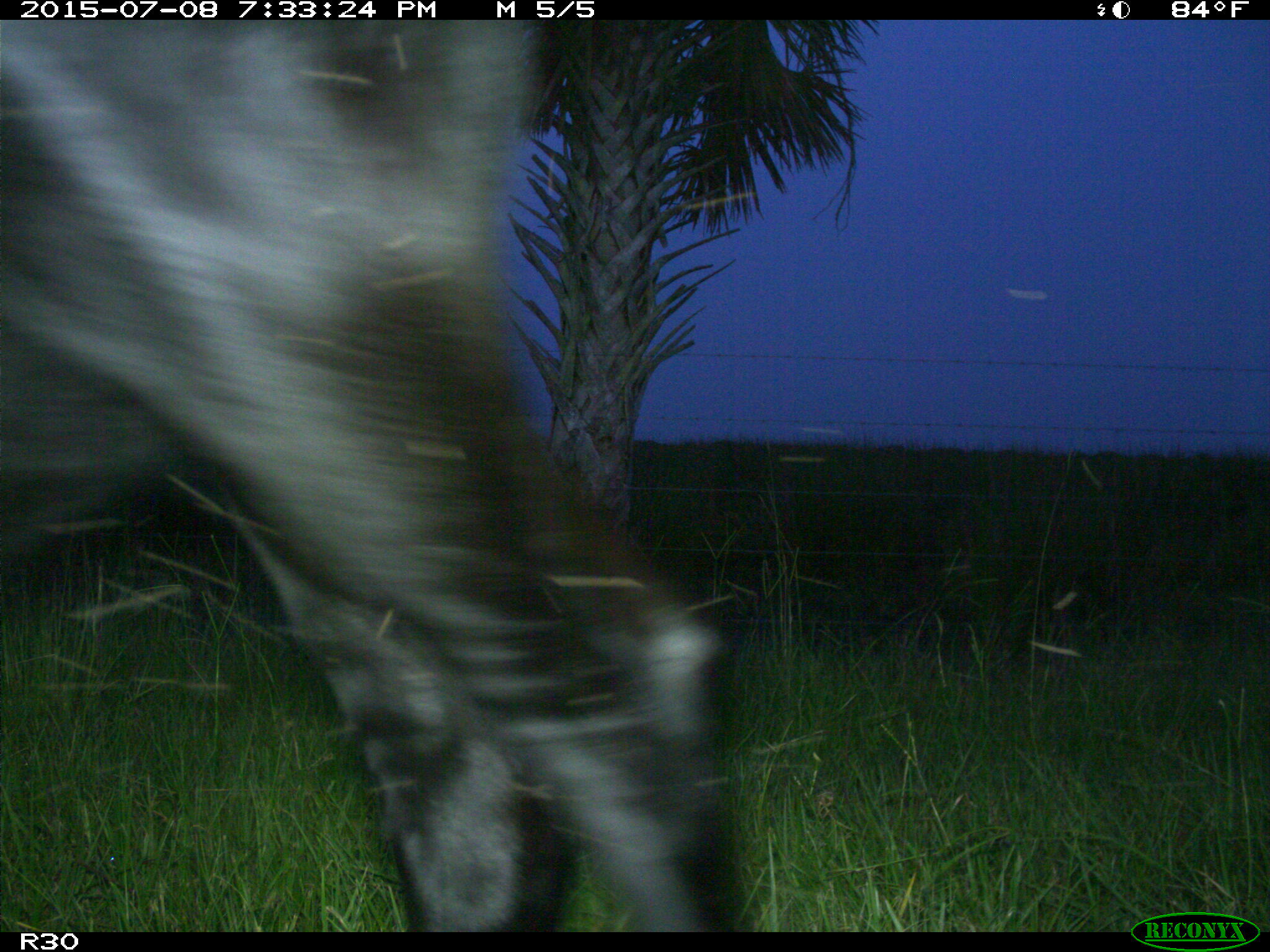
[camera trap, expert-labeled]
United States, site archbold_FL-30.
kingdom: Animalia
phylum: Chordata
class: Mammalia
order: Artiodactyla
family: Bovidae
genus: Bos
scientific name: Bos taurus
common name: domestic cow